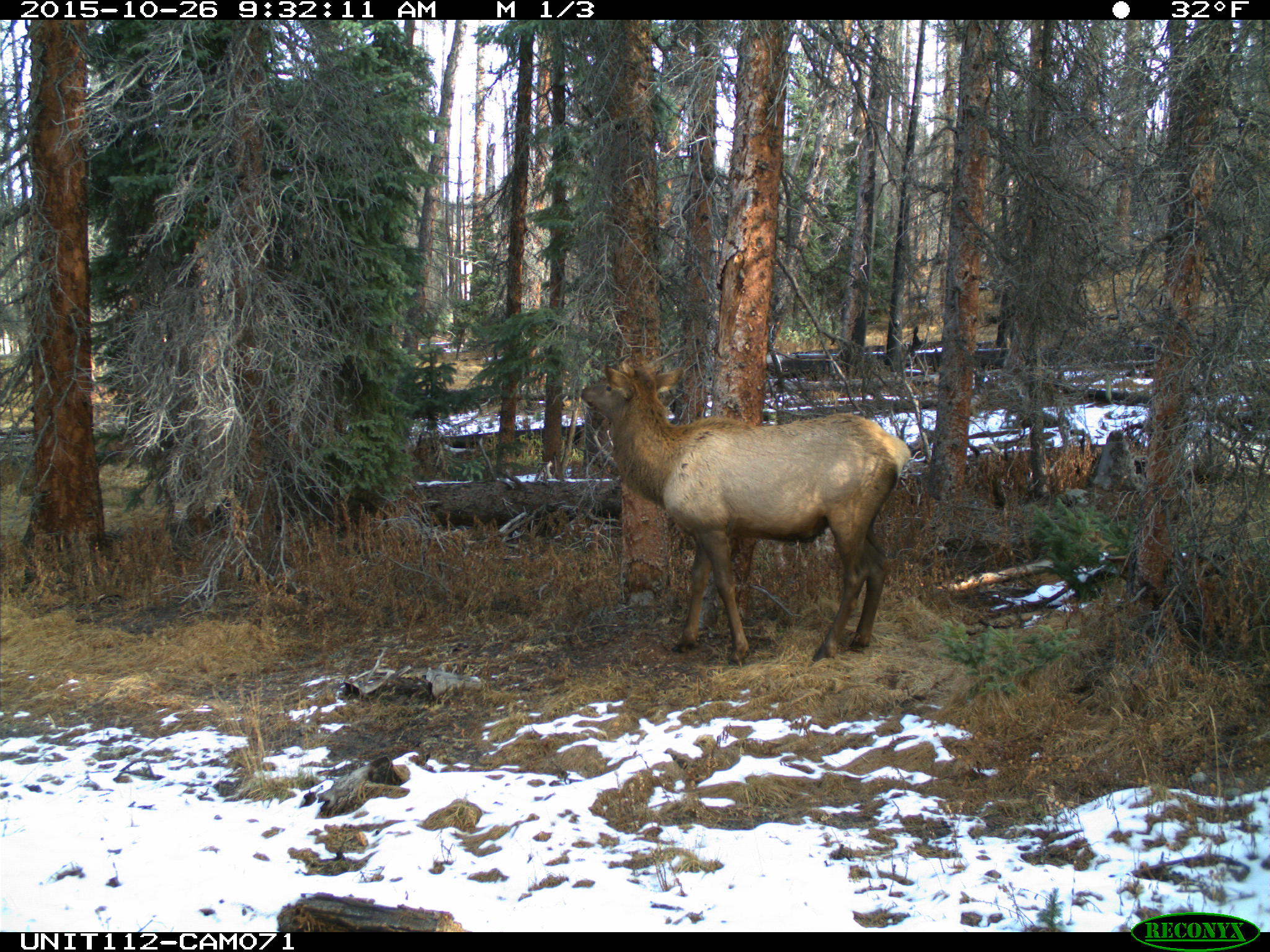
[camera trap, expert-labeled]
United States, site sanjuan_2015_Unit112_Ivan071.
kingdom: Animalia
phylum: Chordata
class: Mammalia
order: Artiodactyla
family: Cervidae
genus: Cervus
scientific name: Cervus elaphus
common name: red deer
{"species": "Cervus elaphus (red deer)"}